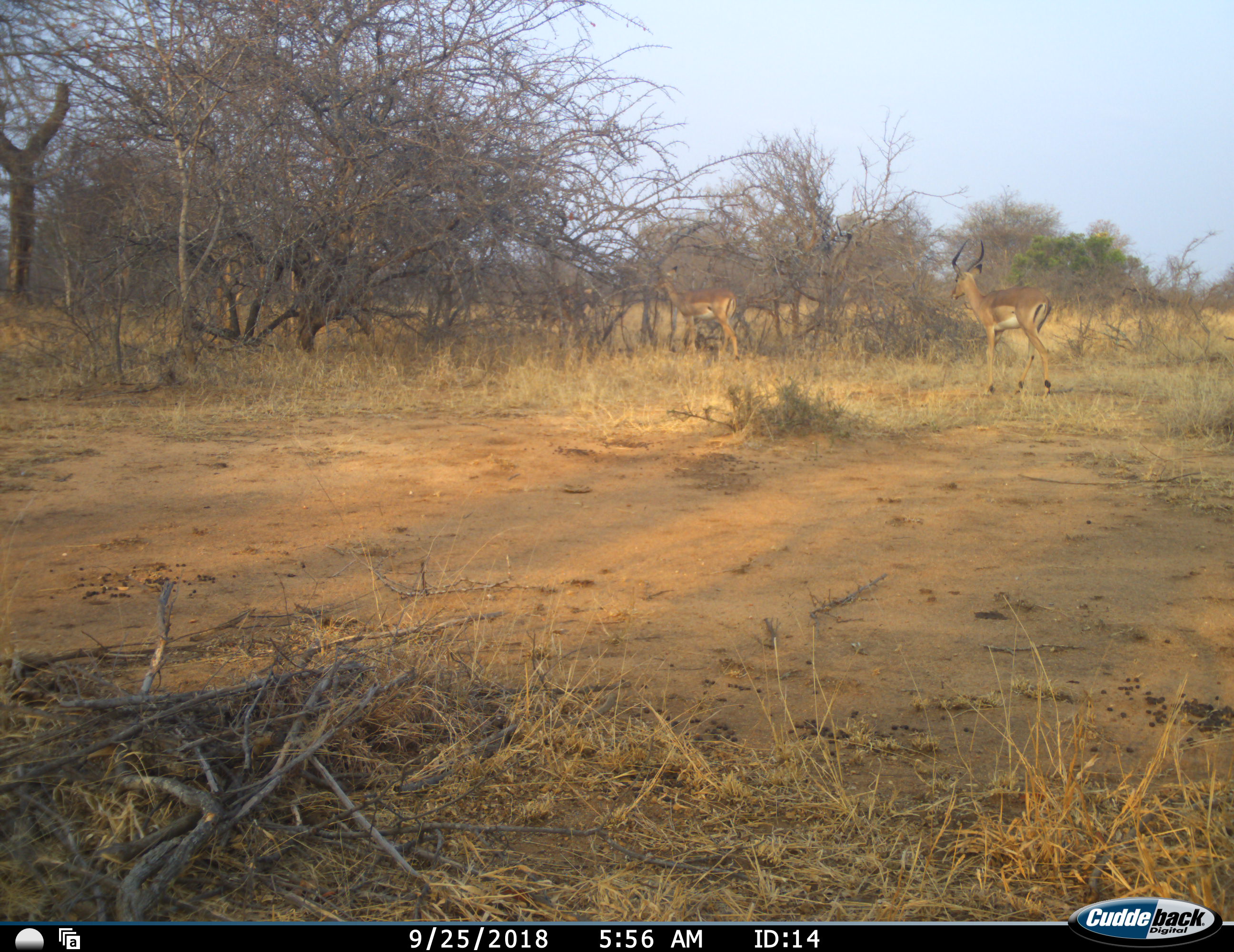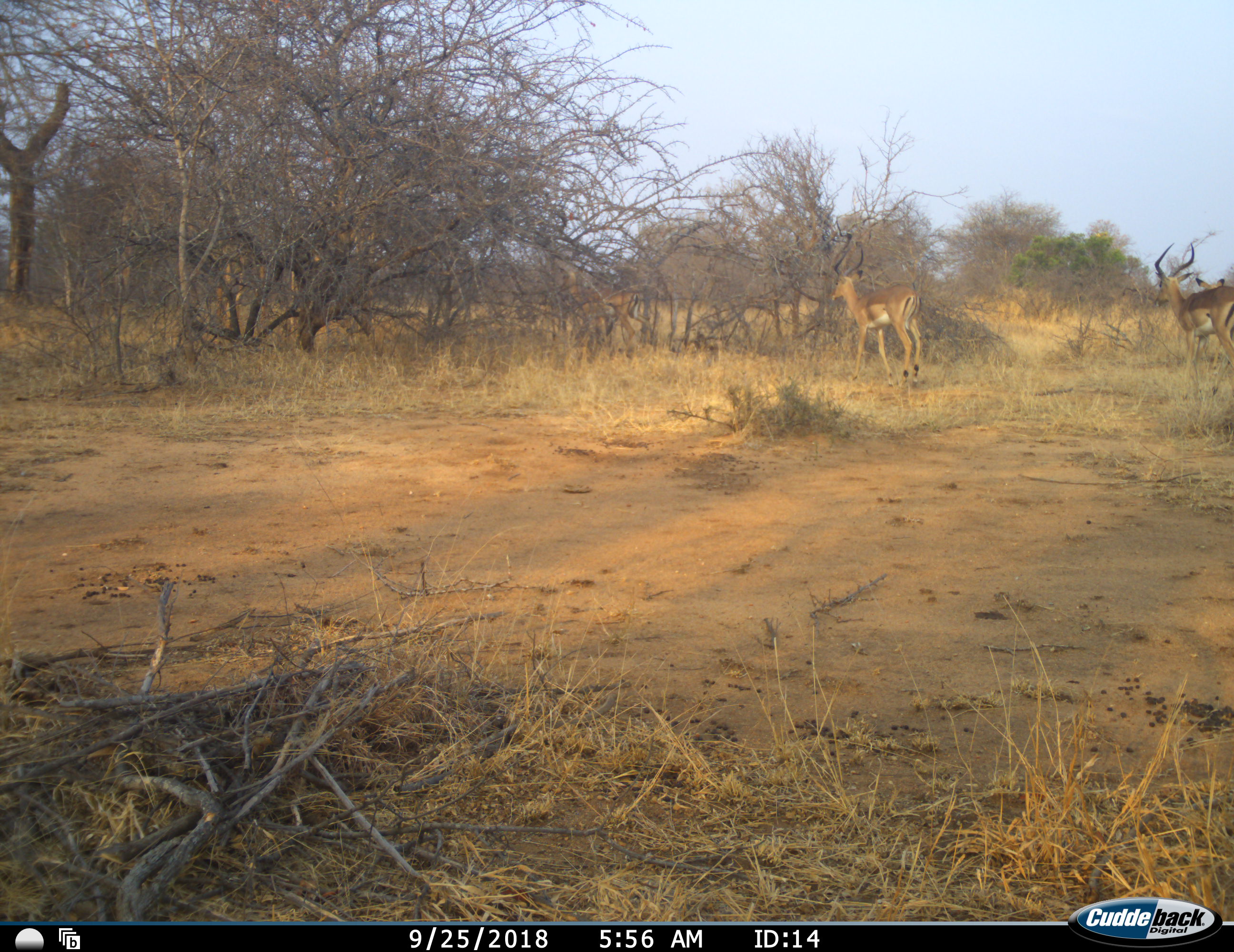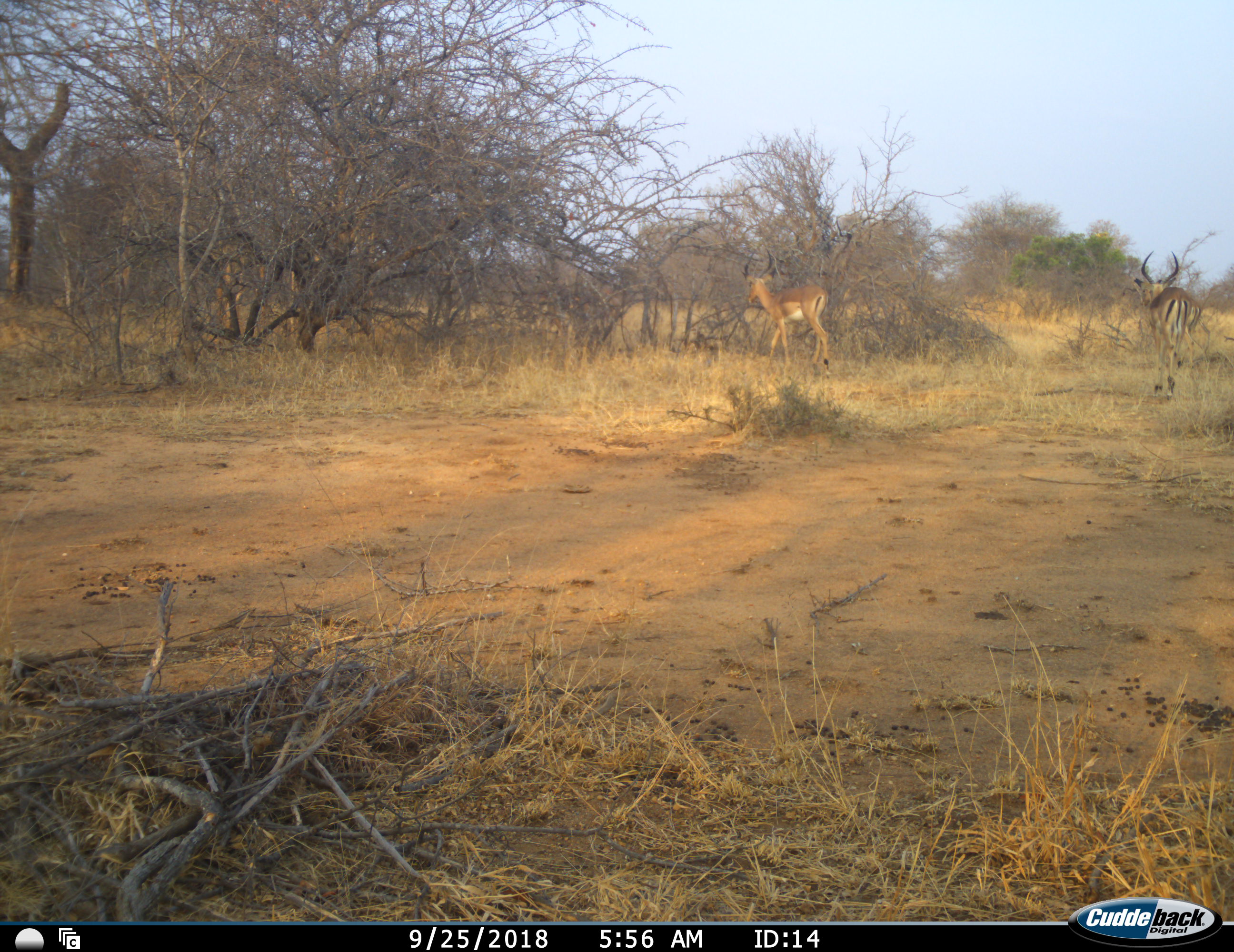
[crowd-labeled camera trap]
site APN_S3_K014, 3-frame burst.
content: unidentified animal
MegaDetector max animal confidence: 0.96